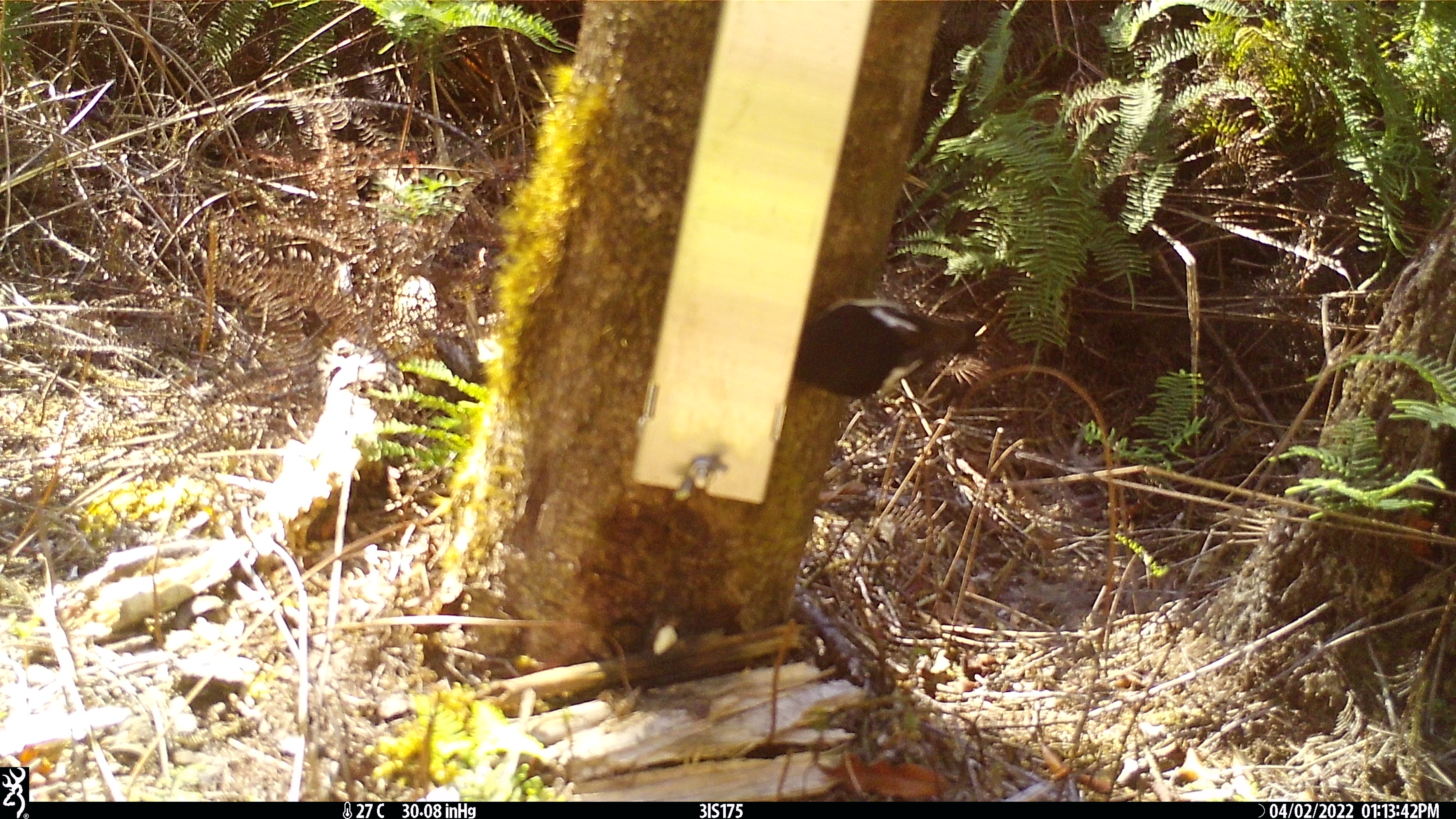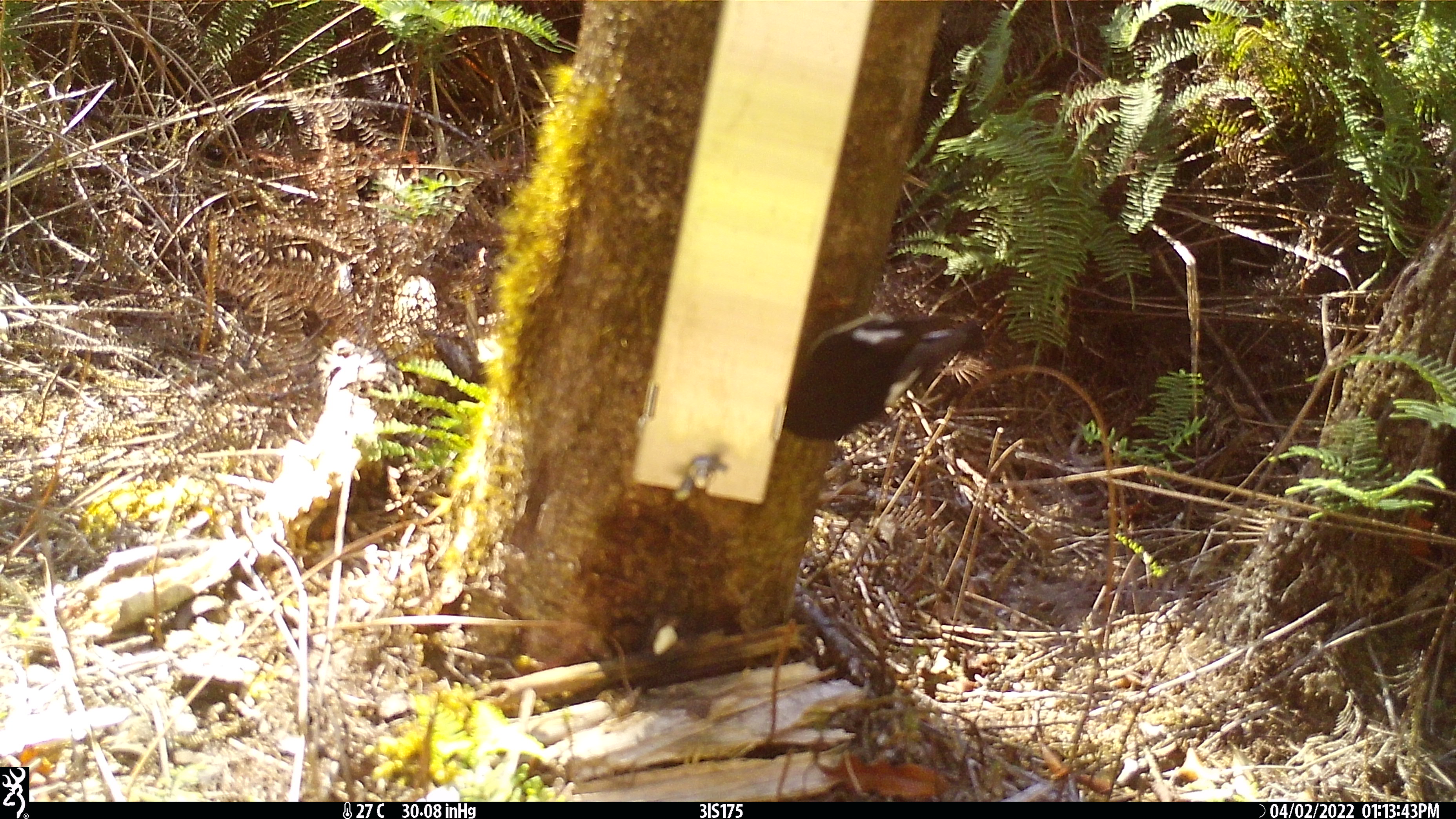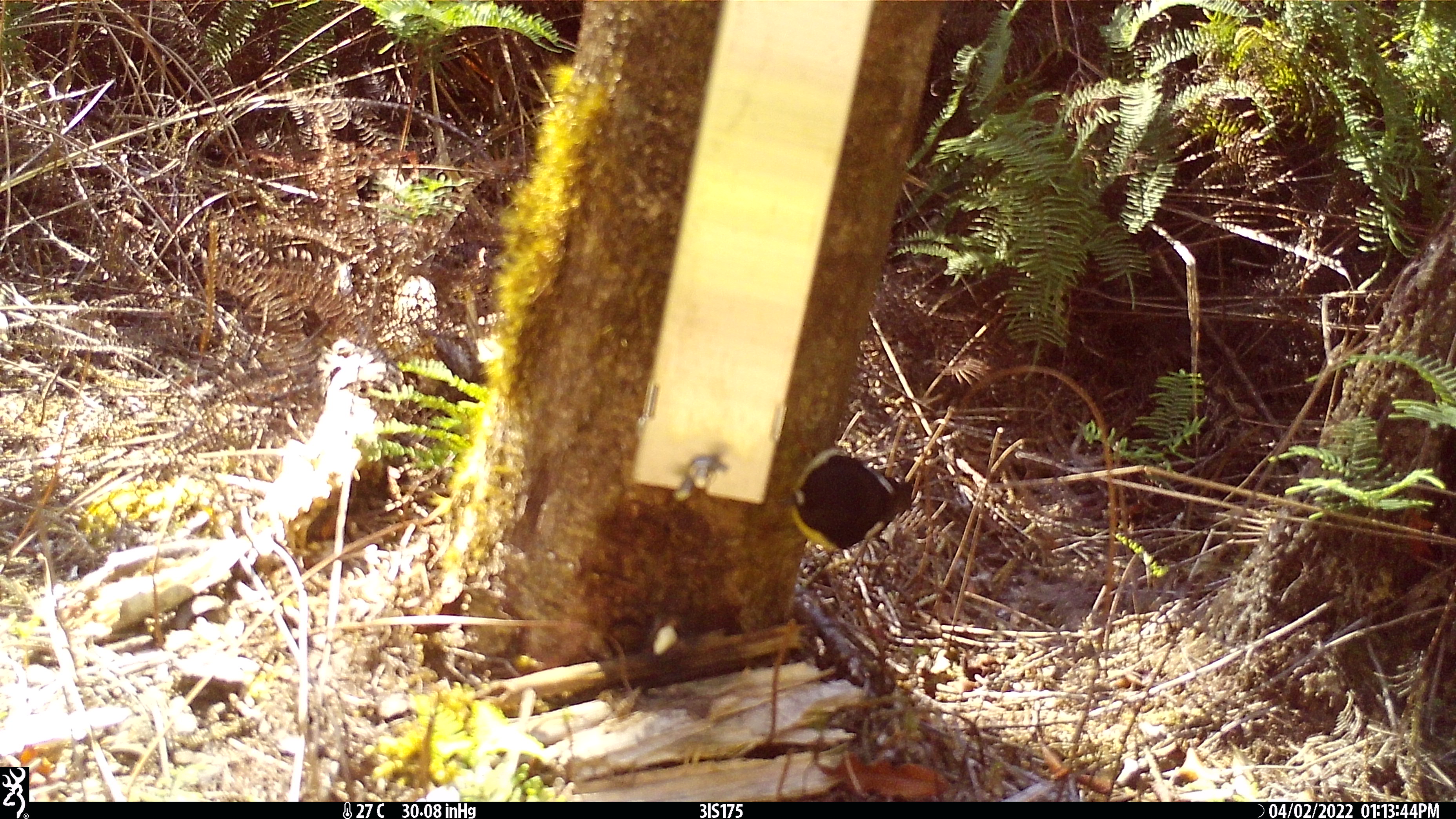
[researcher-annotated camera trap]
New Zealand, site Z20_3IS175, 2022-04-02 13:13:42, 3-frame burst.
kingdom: Animalia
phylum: Chordata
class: Aves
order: Passeriformes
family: Petroicidae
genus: Petroica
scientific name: Petroica macrocephala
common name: tomtit